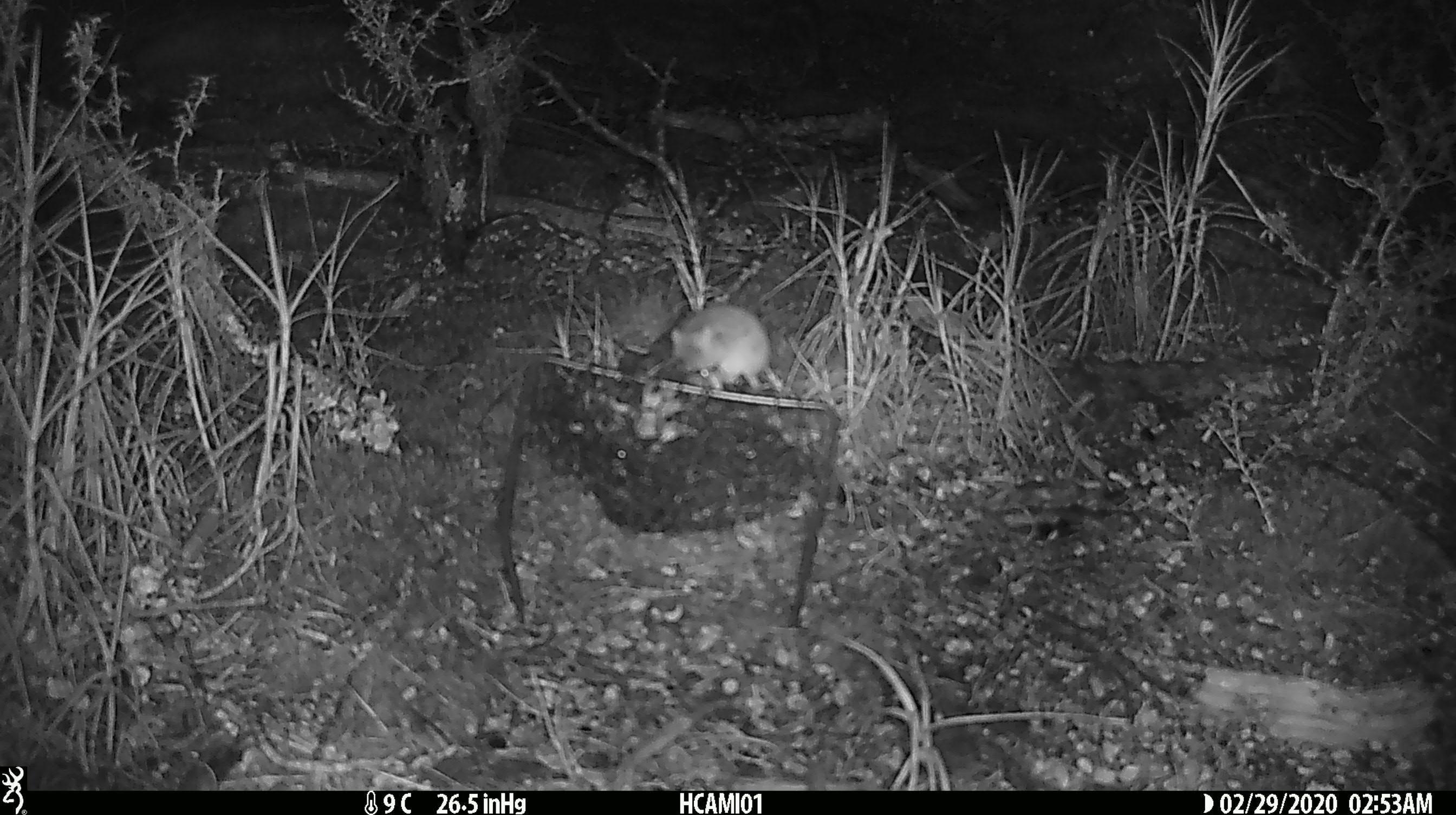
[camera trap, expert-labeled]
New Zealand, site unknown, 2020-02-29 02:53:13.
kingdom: Animalia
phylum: Chordata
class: Mammalia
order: Rodentia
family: Muridae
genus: Mus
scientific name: Mus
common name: mouse